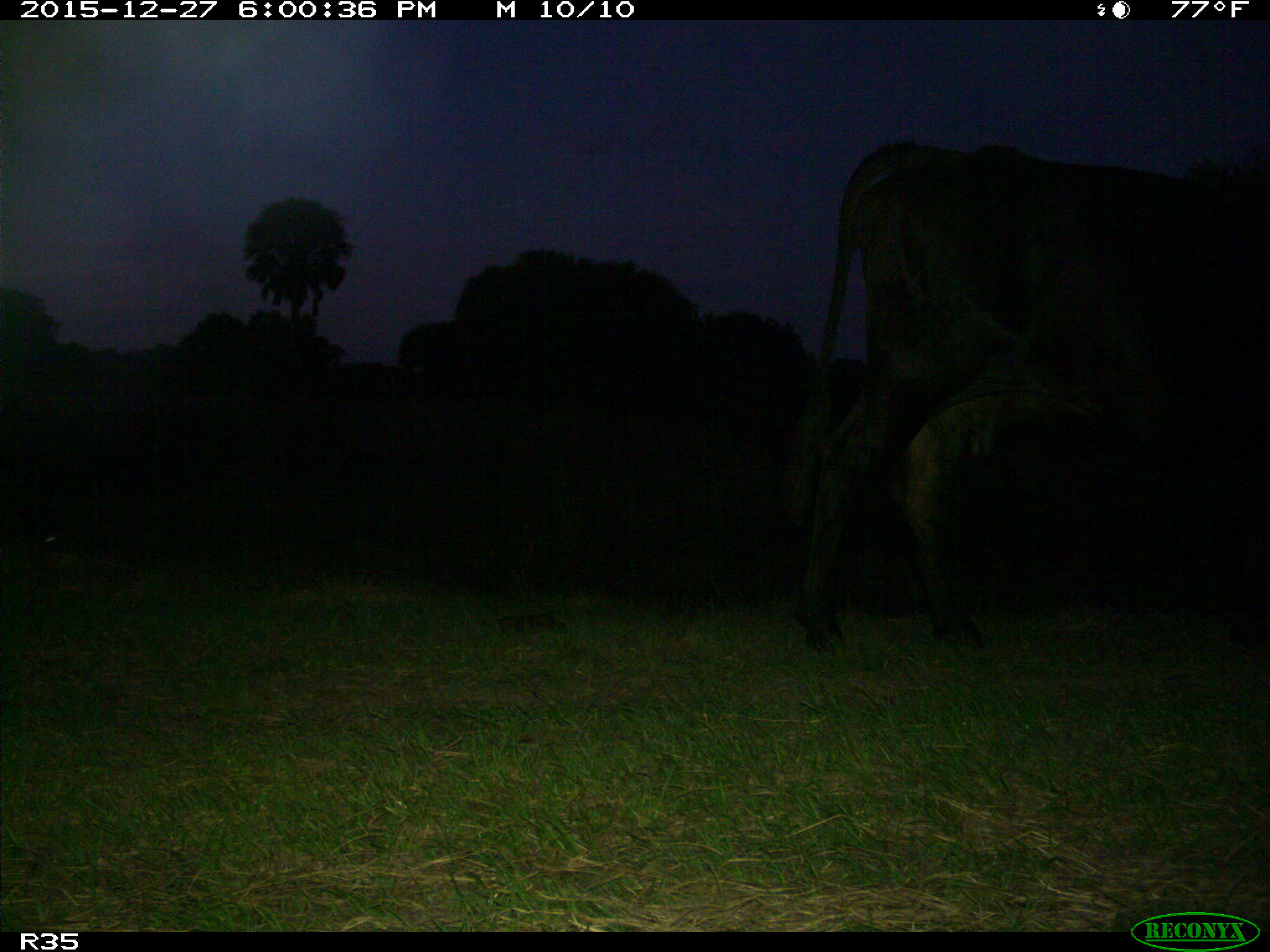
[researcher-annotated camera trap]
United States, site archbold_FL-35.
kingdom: Animalia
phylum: Chordata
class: Mammalia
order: Artiodactyla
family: Bovidae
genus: Bos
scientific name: Bos taurus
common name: domestic cow